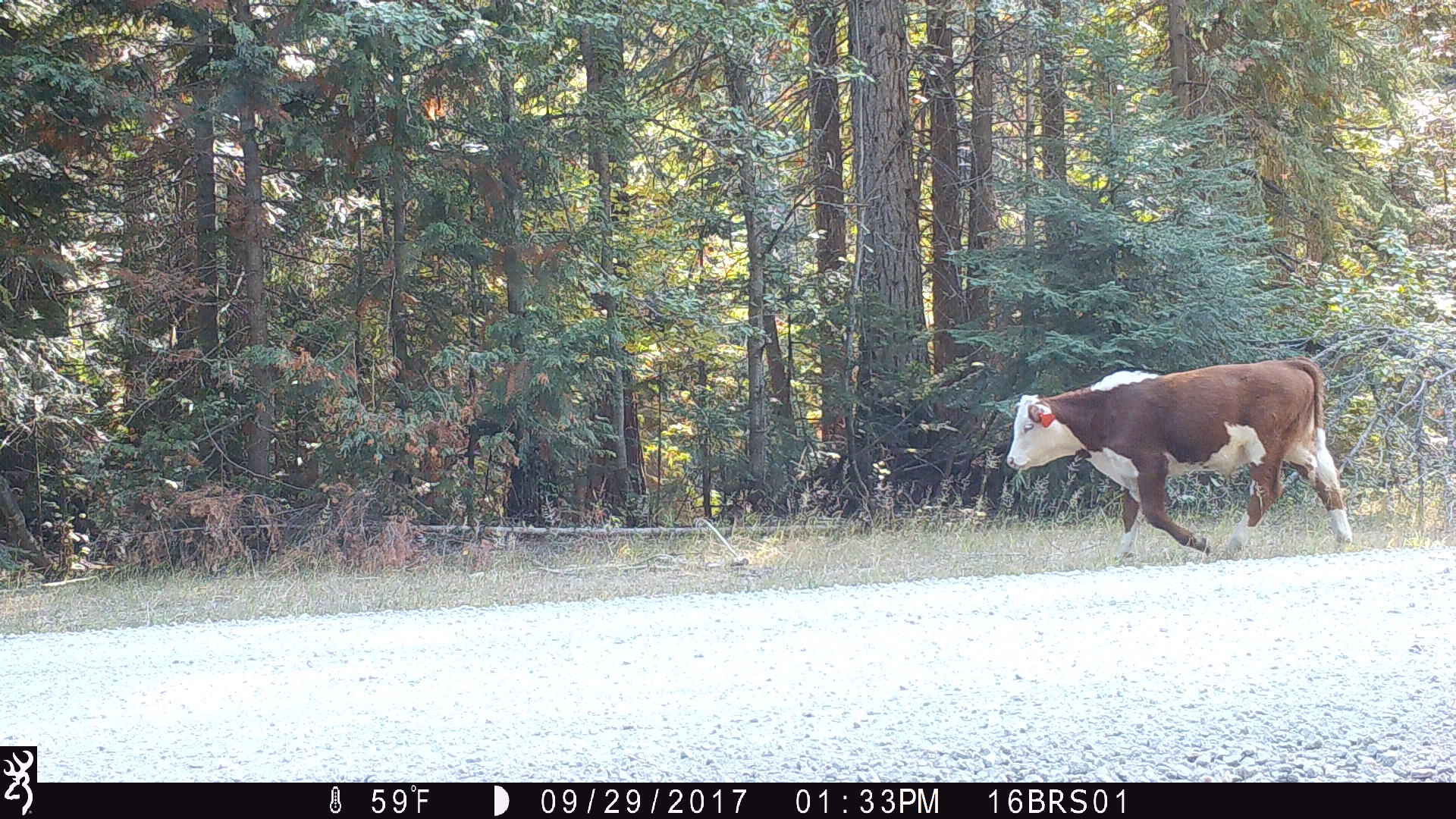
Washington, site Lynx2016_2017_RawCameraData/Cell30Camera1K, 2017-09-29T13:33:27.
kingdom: Animalia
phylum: Chordata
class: Mammalia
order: Artiodactyla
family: Bovidae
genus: Bos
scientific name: Bos taurus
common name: domestic cattle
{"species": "domestic cattle (Bos taurus)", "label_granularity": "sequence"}